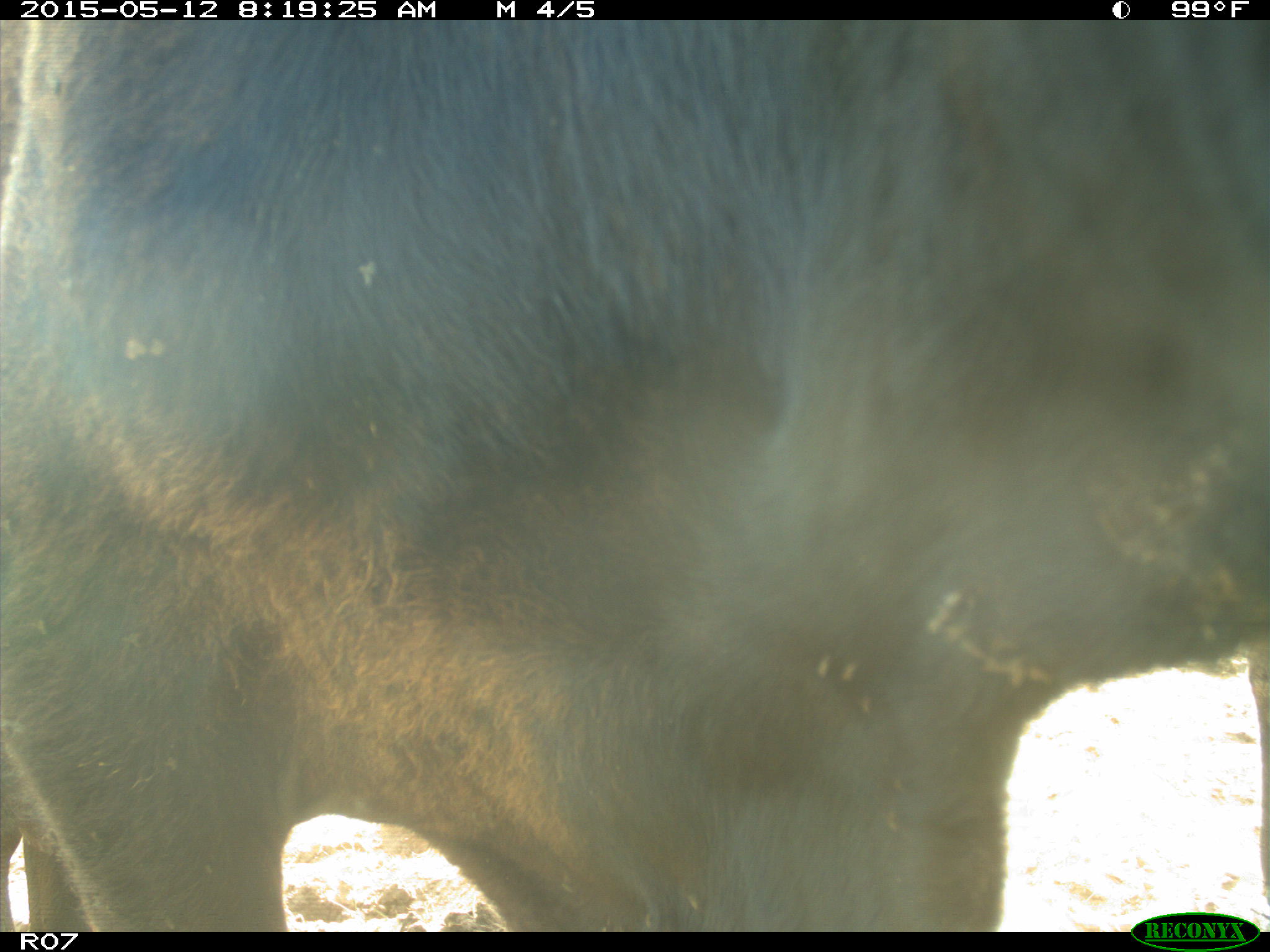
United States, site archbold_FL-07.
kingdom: Animalia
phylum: Chordata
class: Mammalia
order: Artiodactyla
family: Bovidae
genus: Bos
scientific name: Bos taurus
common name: domestic cow